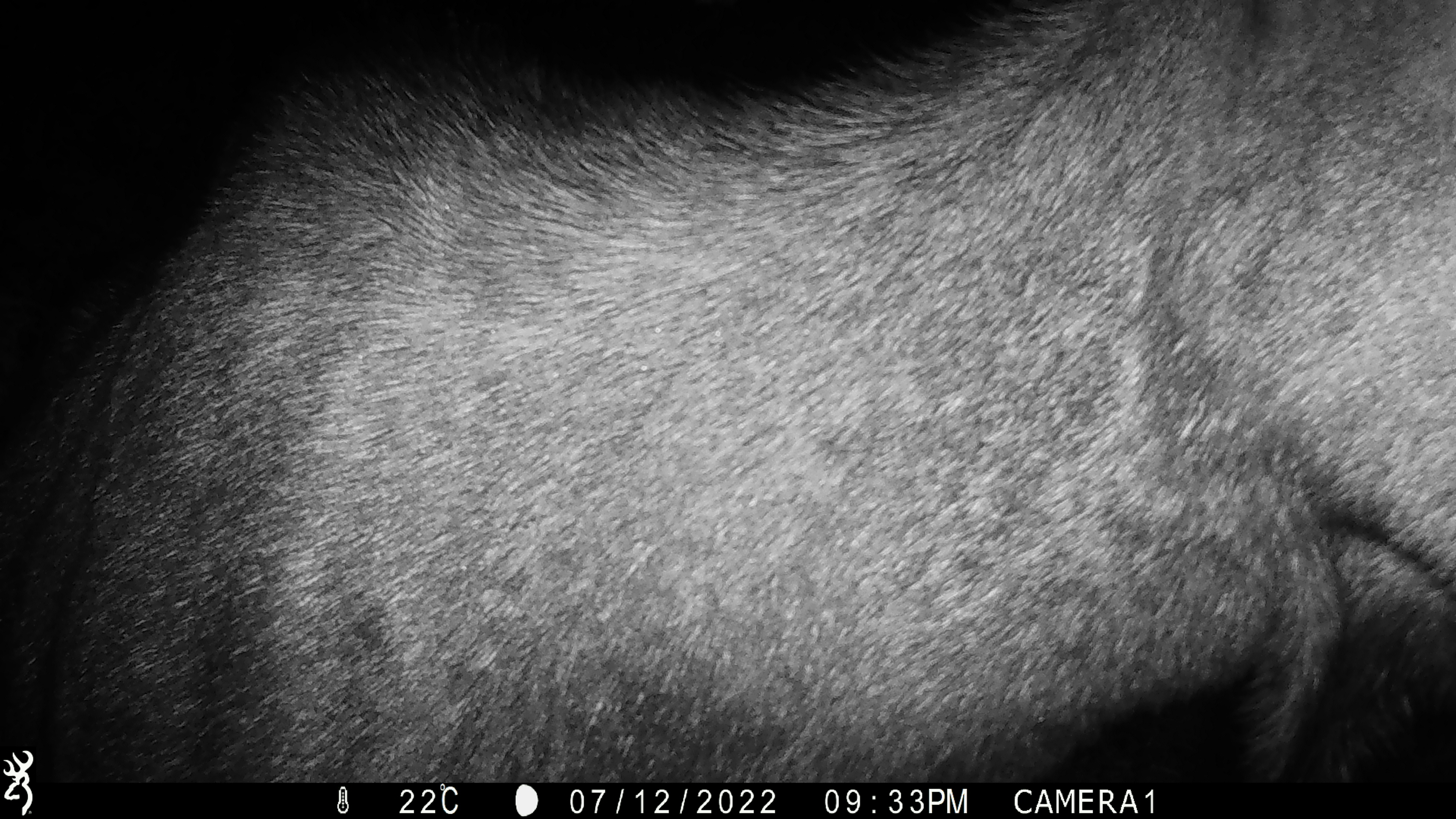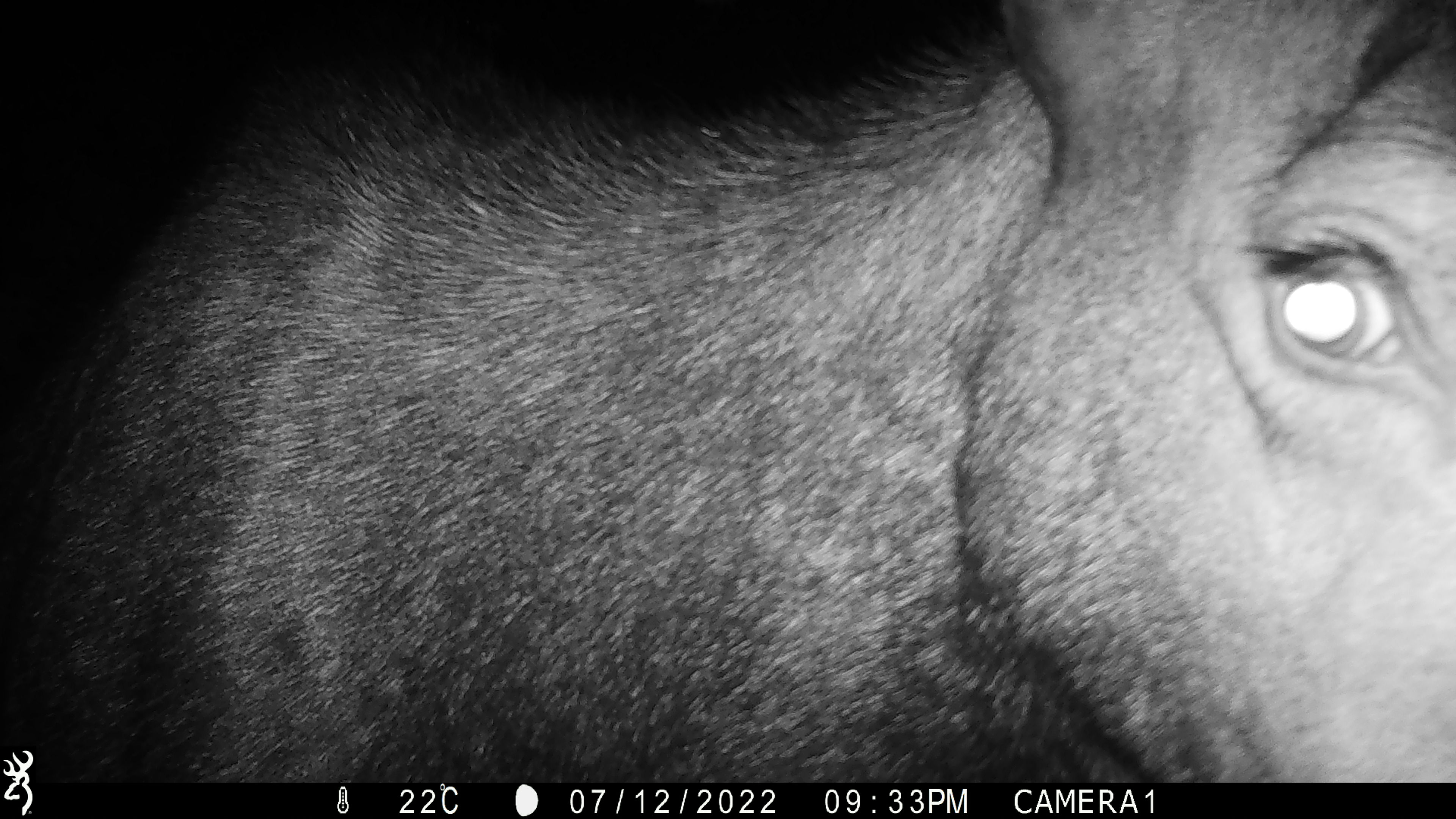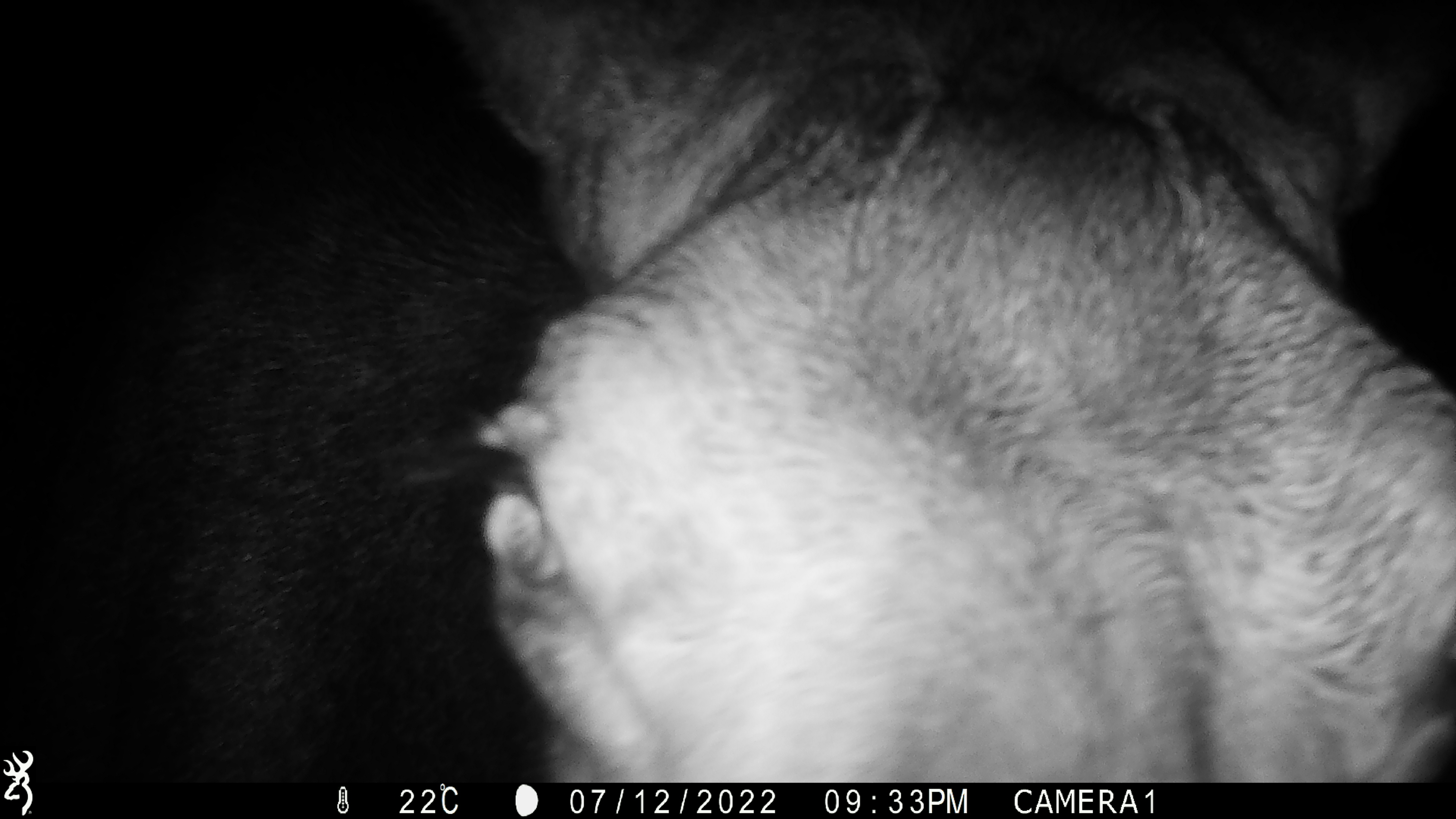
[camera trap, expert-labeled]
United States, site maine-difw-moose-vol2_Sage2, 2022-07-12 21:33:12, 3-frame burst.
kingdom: Animalia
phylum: Chordata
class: Mammalia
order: Artiodactyla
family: Cervidae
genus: Alces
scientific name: Alces alces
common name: moose